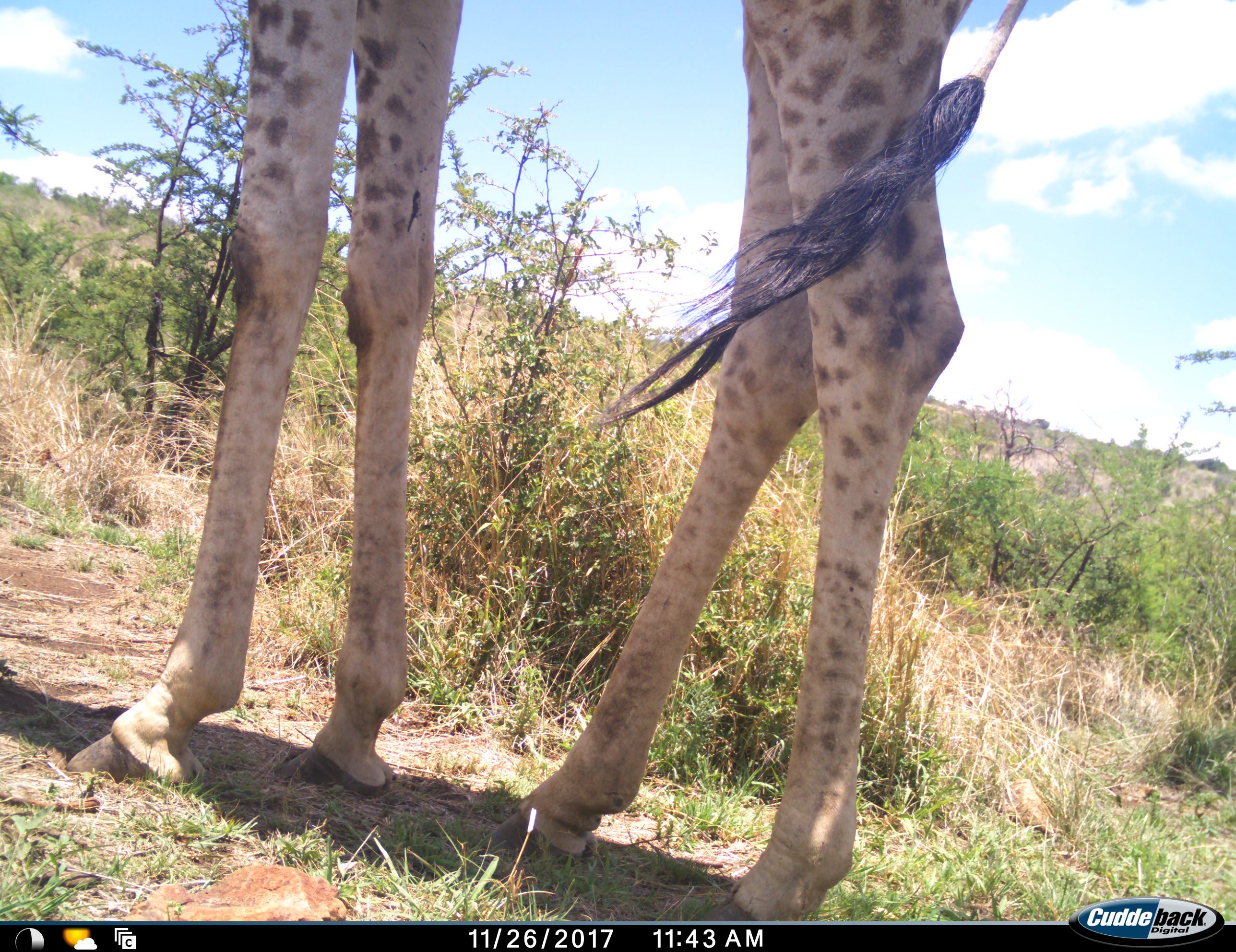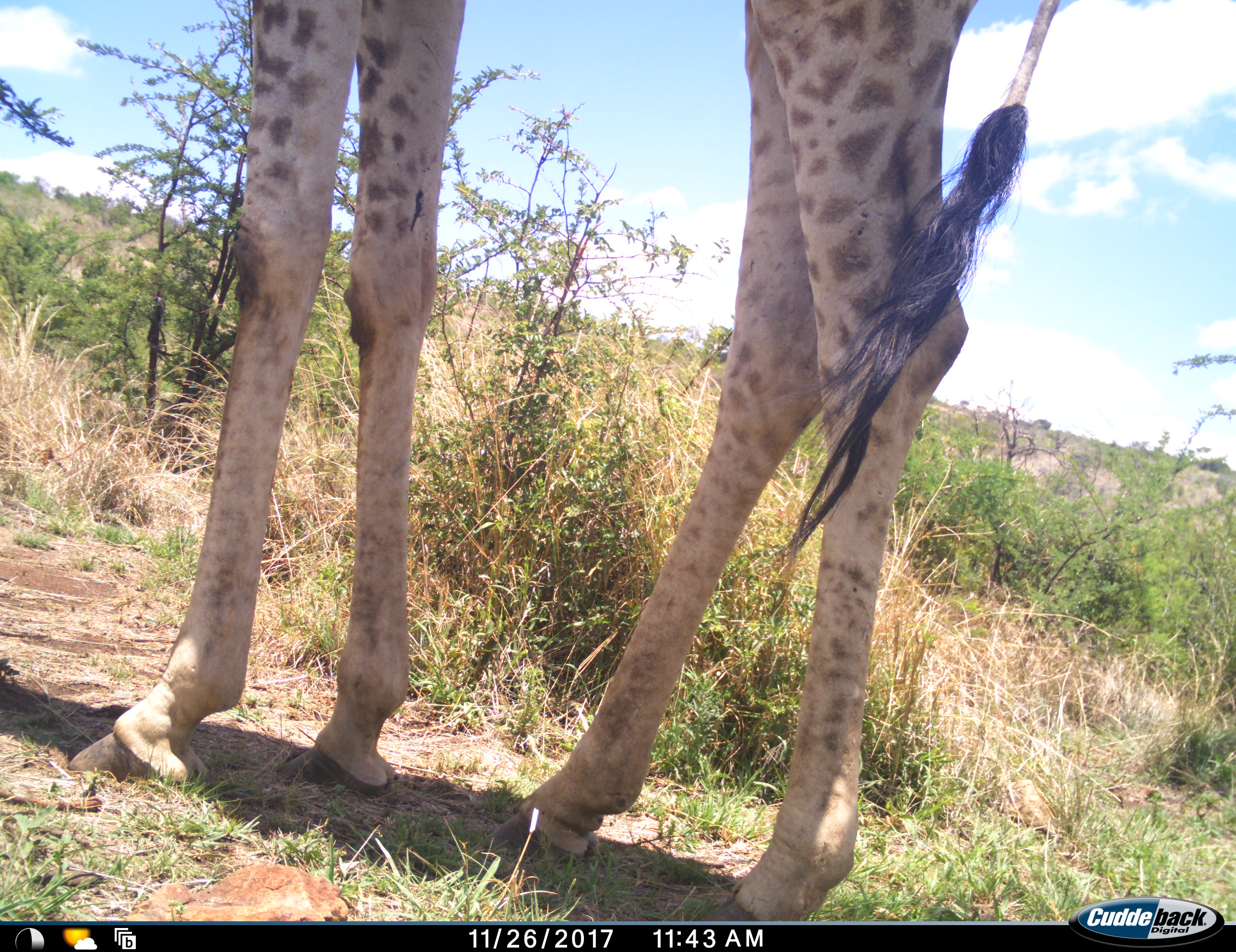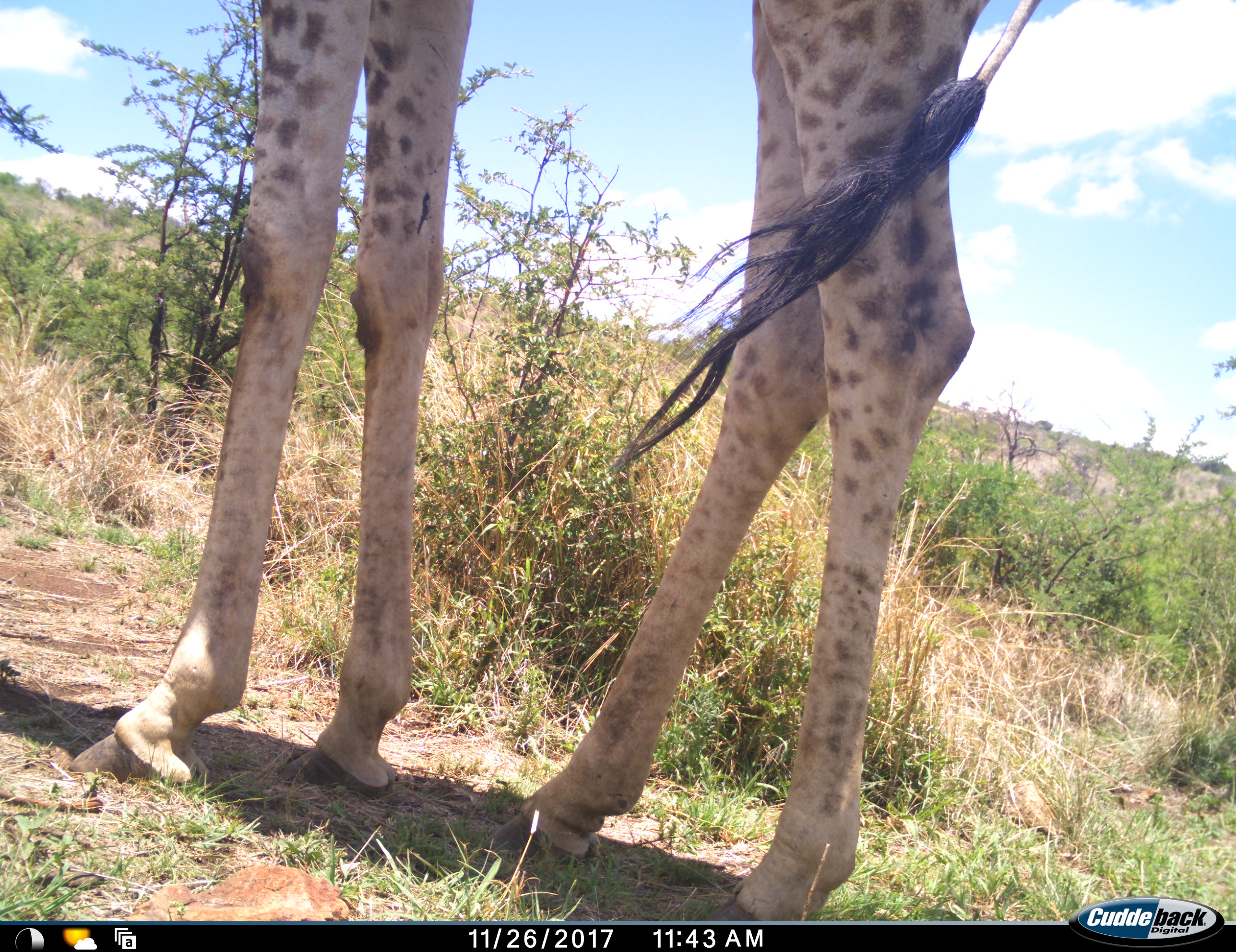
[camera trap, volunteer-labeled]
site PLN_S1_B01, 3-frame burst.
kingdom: Animalia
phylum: Chordata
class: Mammalia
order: Artiodactyla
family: Giraffidae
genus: Giraffa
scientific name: Giraffa camelopardalis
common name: giraffe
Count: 1.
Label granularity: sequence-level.